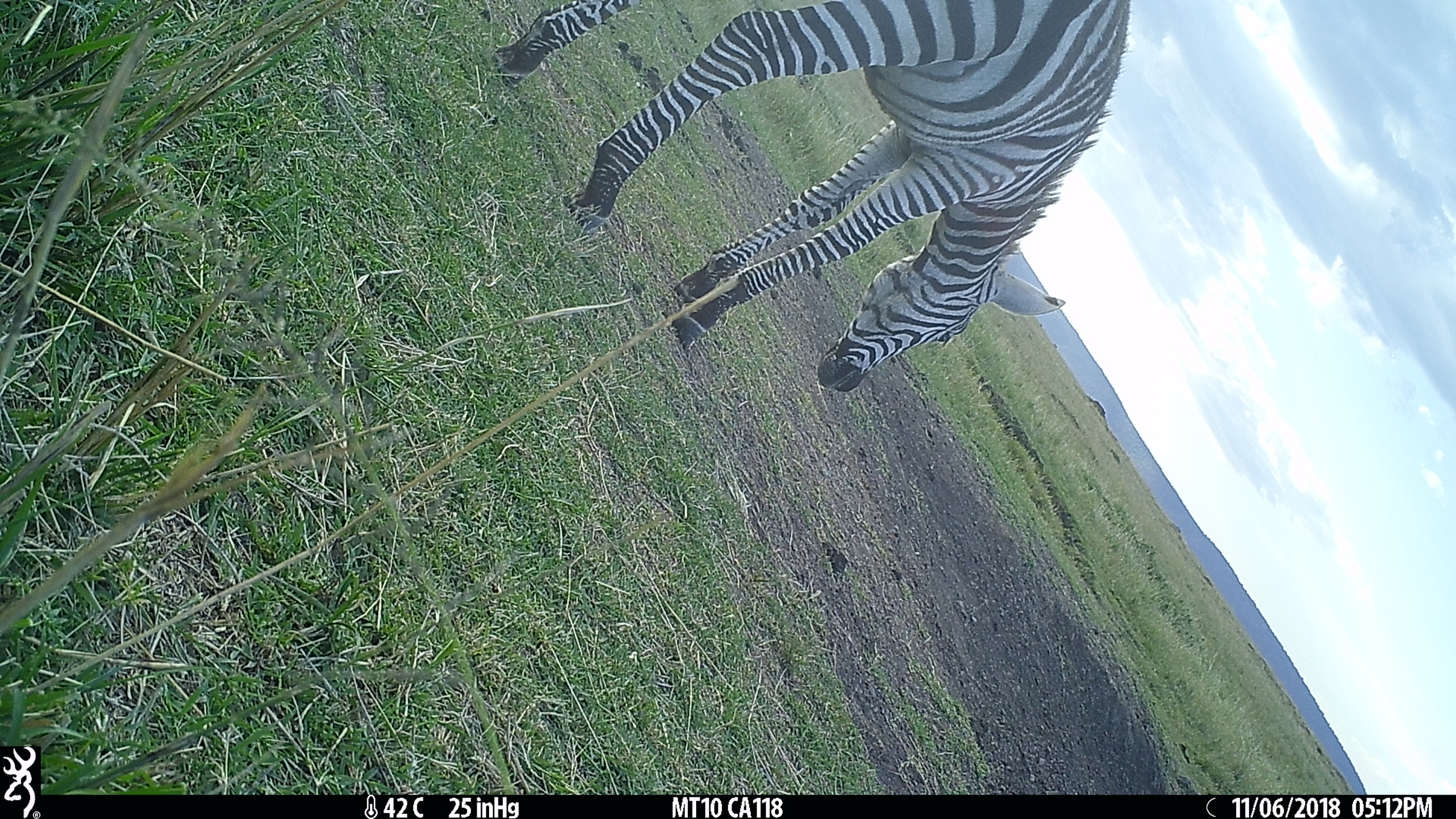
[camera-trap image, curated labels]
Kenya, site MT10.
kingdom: Animalia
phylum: Chordata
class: Mammalia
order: Perissodactyla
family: Equidae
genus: Equus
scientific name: Equus quagga burchellii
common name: burchell's zebra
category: zebra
Zebra (burchell's zebra) (Equus quagga burchellii).